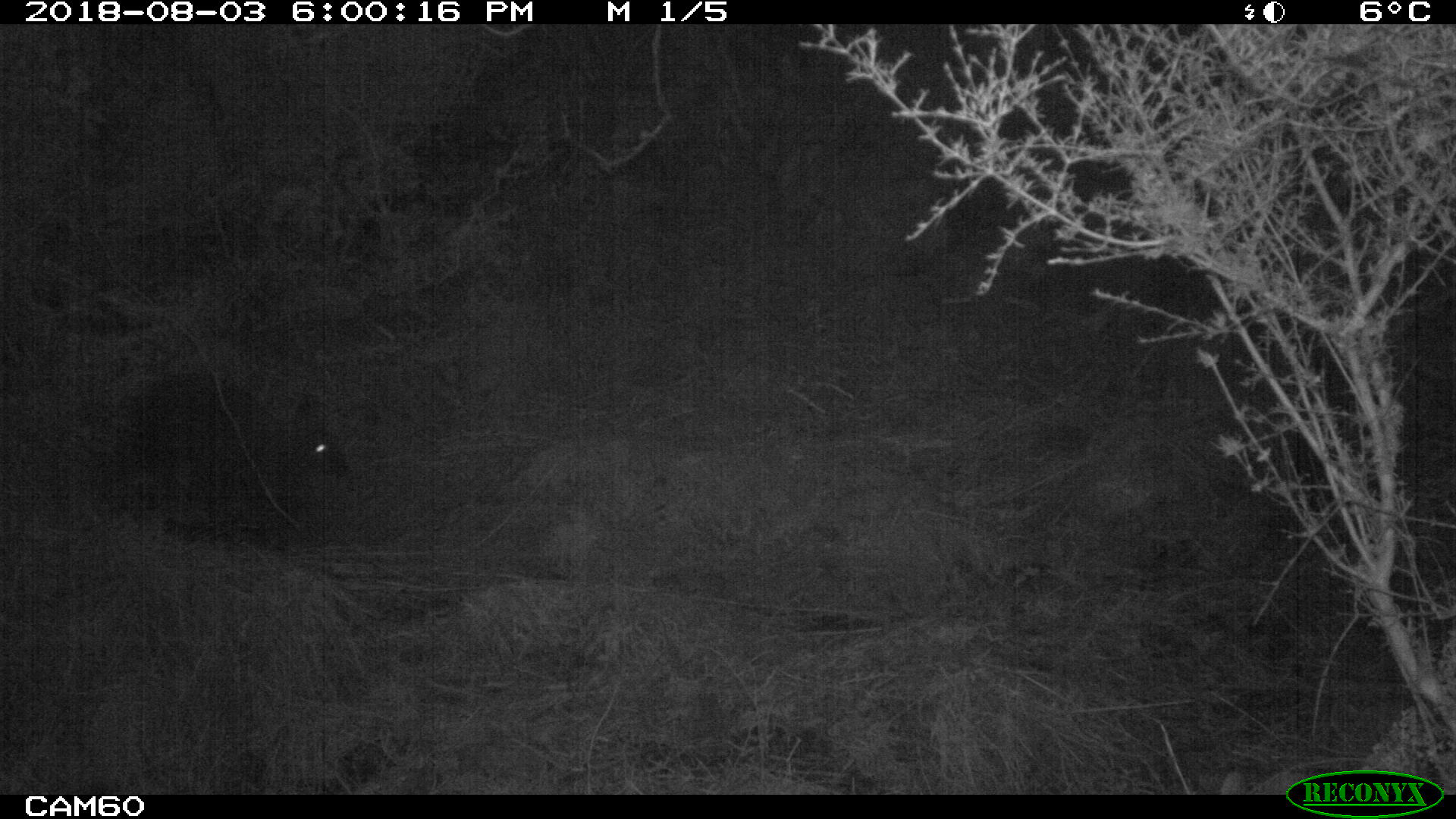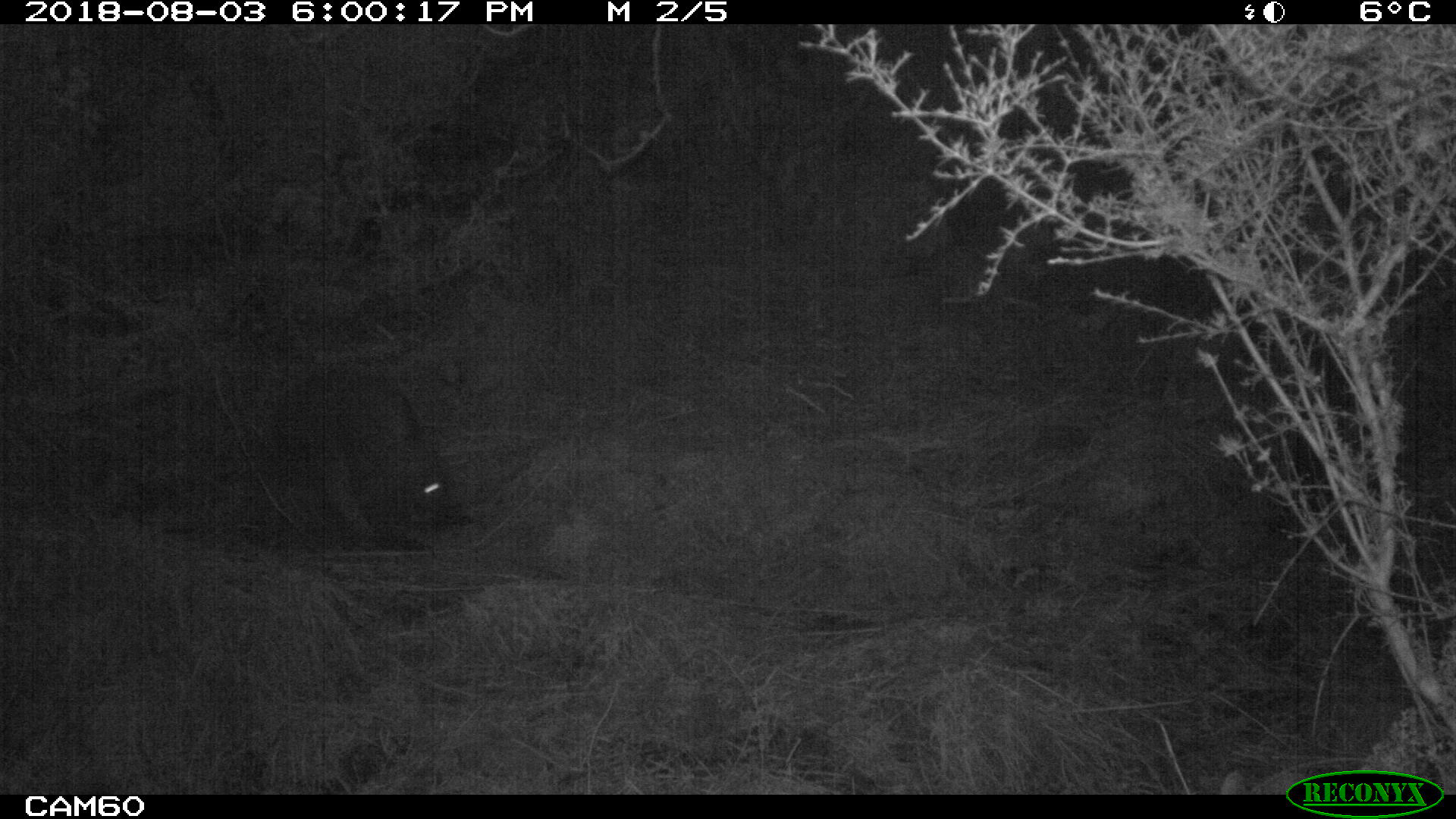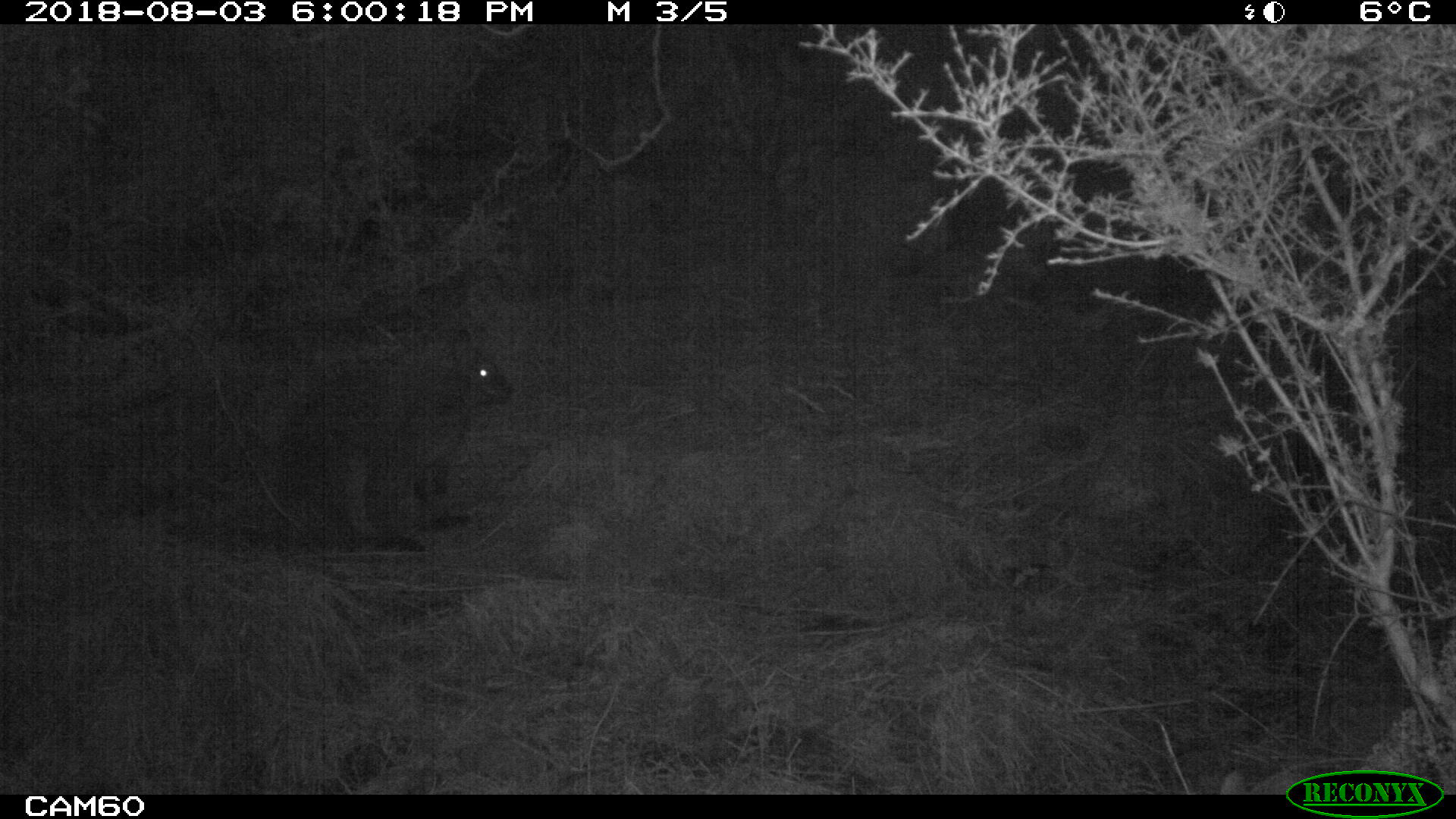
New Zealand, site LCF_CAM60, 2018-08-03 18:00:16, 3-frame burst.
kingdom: Animalia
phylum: Chordata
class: Mammalia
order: Diprotodontia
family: Macropodidae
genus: Notamacropus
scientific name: Notamacropus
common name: wallaby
Wallaby (Notamacropus).